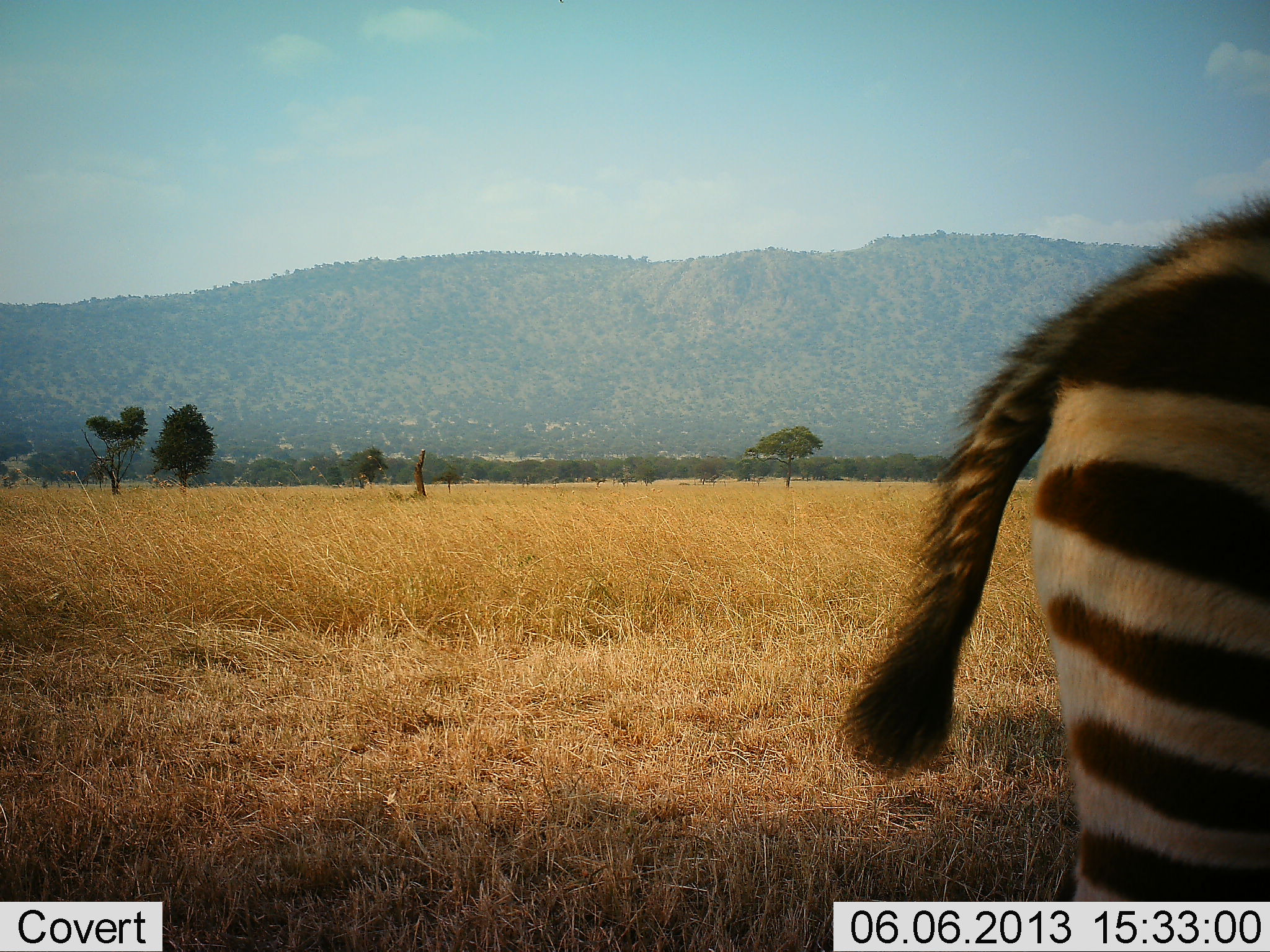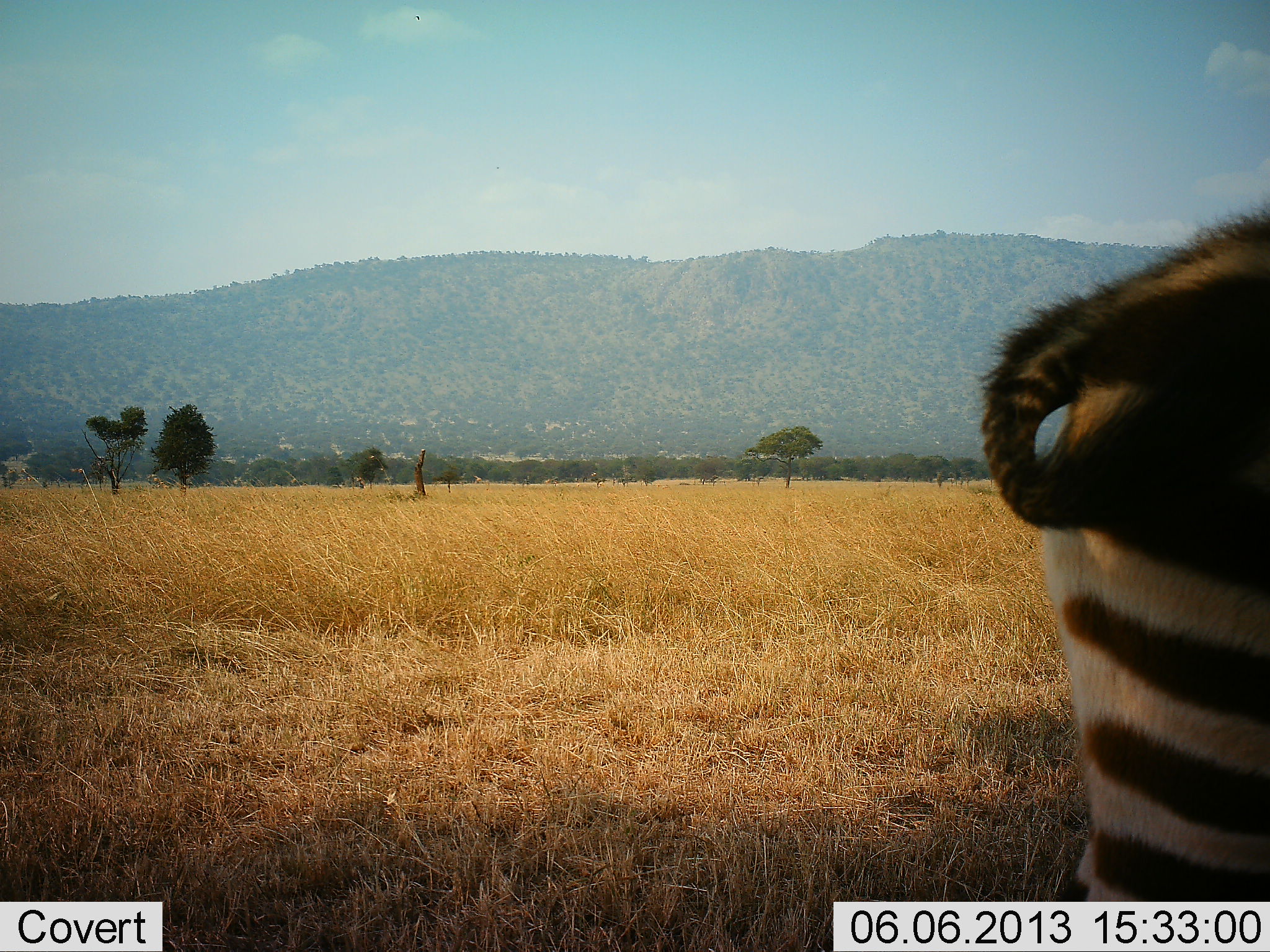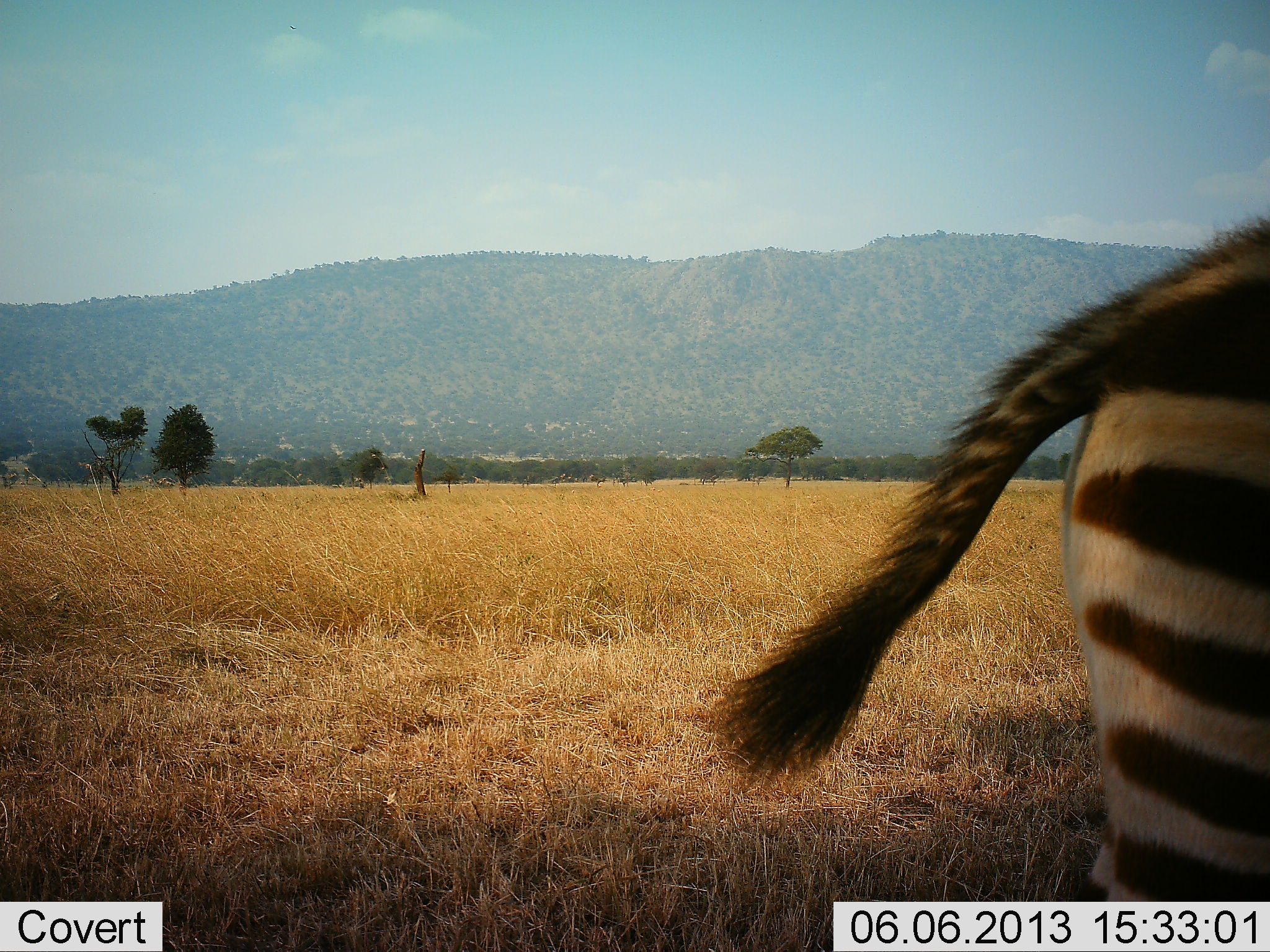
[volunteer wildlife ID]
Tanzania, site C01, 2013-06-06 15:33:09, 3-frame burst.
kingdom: Animalia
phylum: Chordata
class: Mammalia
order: Perissodactyla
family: Equidae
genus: Equus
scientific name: Equus quagga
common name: plains zebra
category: zebra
Zebra (plains zebra) (Equus quagga), count 1. Behavior (volunteer vote fractions): standing 86%, resting 0%, moving 14%, interacting 0%. Young present (vote fraction): 23%. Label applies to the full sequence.